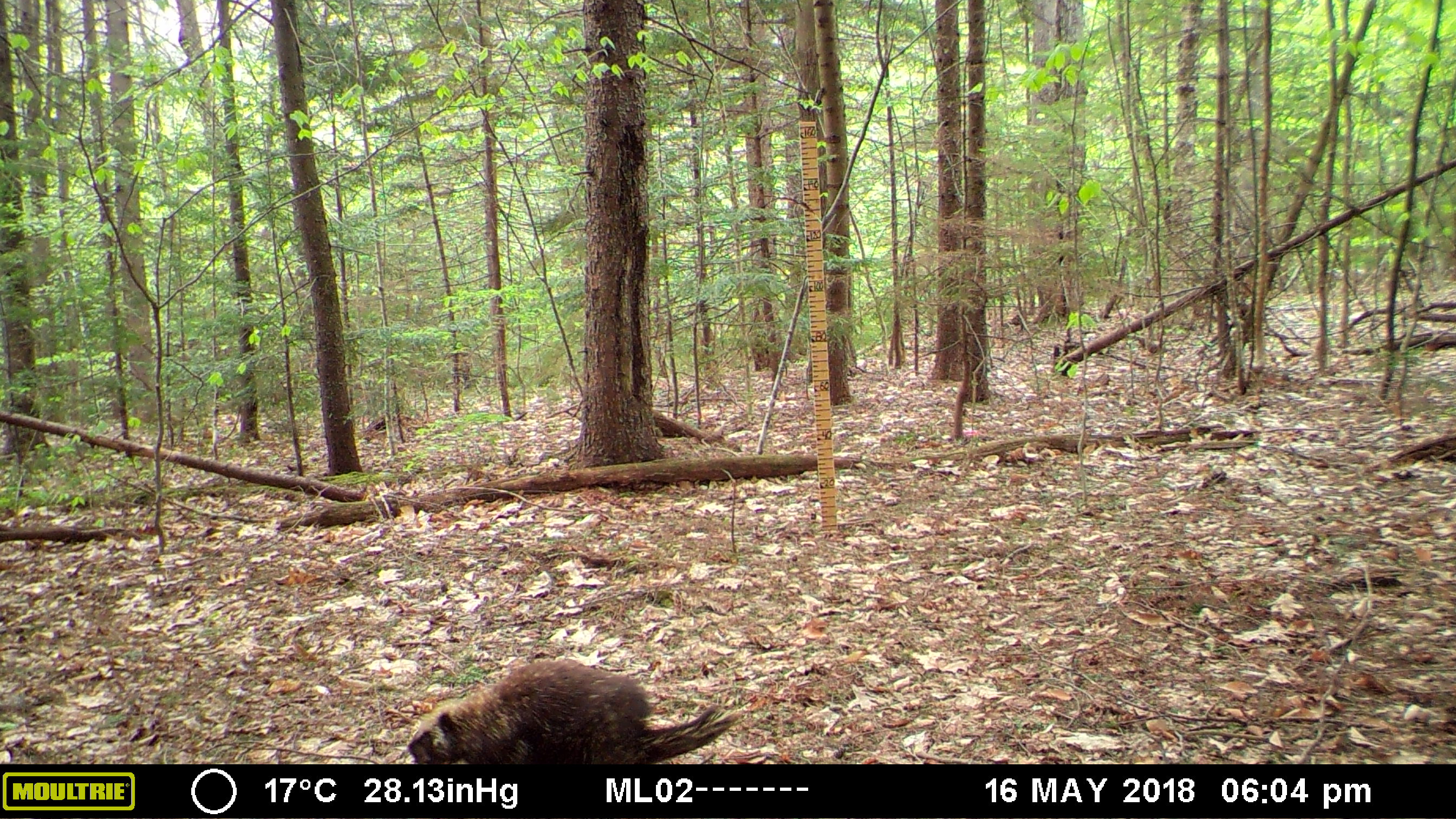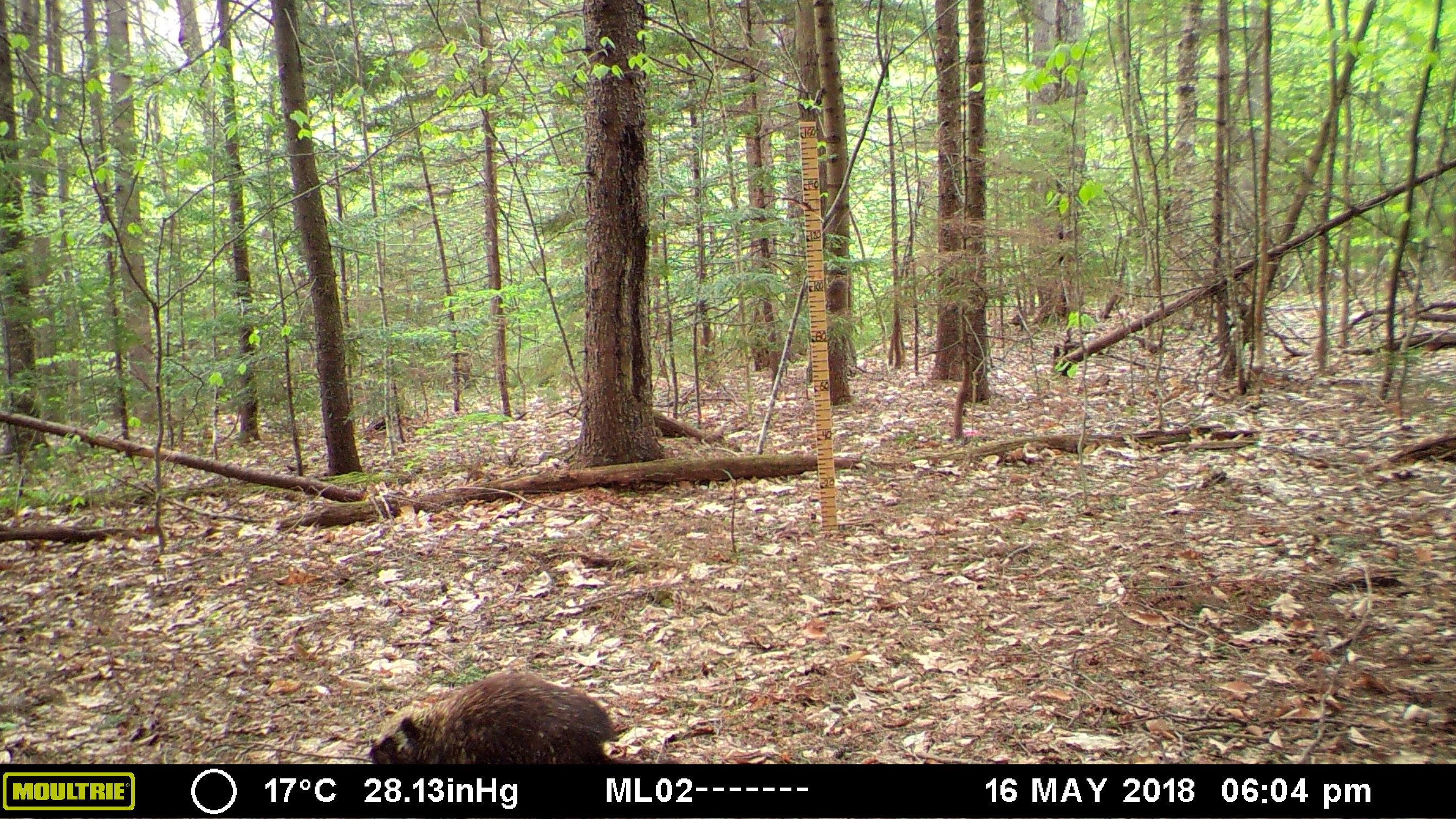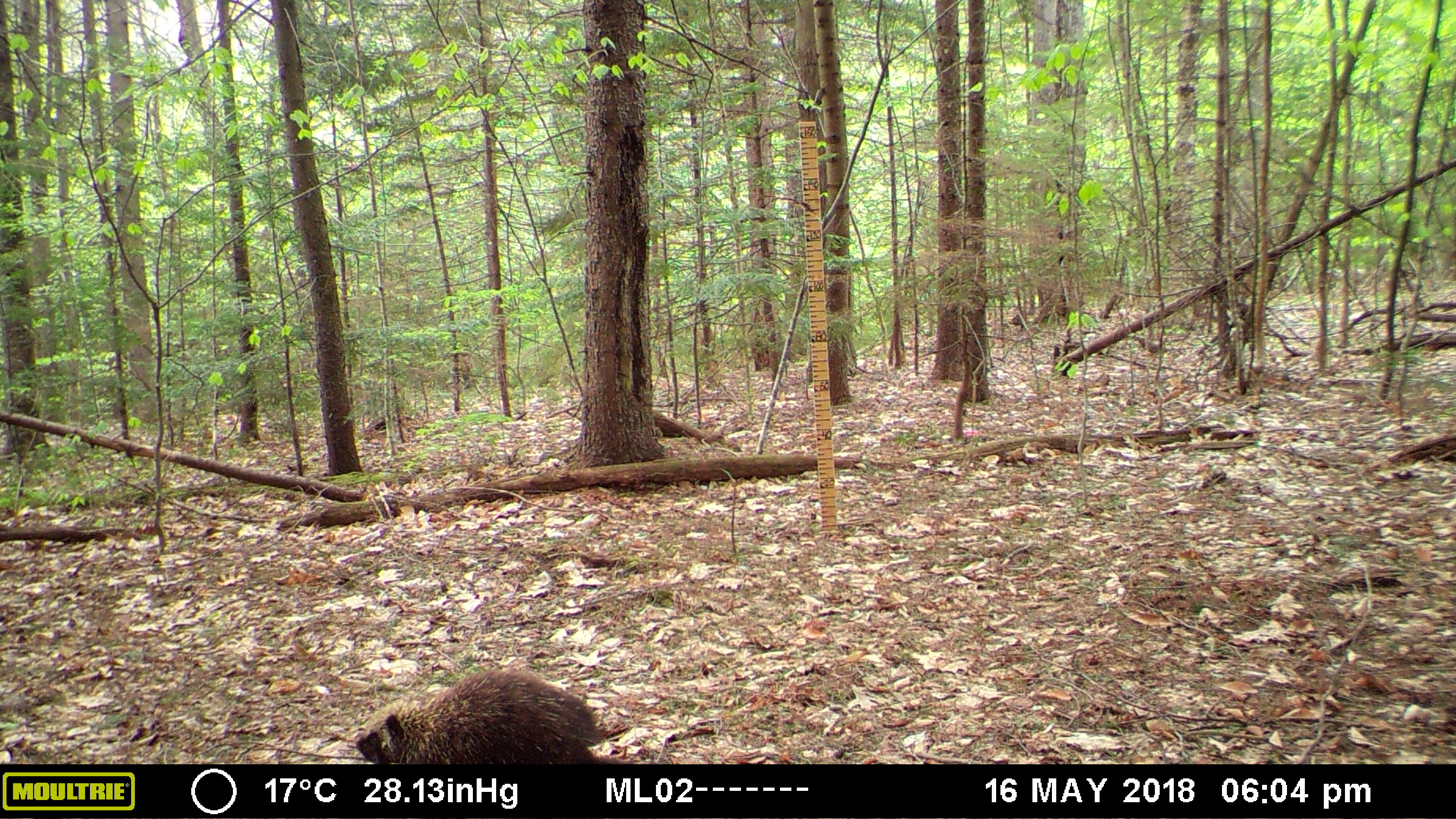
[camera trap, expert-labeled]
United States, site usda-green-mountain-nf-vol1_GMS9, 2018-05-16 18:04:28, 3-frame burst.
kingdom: Animalia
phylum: Chordata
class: Mammalia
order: Rodentia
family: Erethizontidae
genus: Erethizon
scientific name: Erethizon dorsatum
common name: porcupine